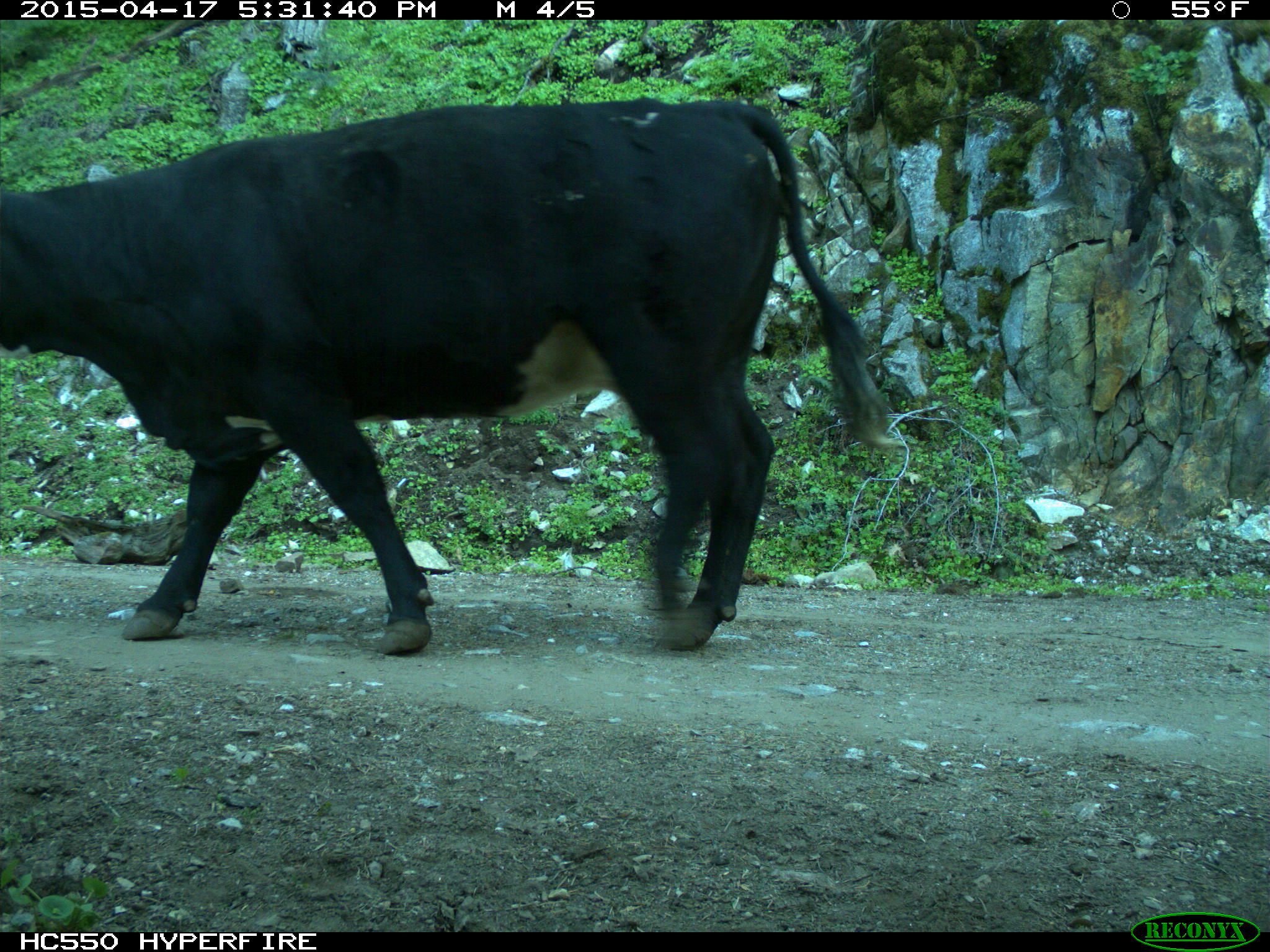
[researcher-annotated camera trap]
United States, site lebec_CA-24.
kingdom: Animalia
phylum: Chordata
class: Mammalia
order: Artiodactyla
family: Bovidae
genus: Bos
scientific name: Bos taurus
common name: domestic cow